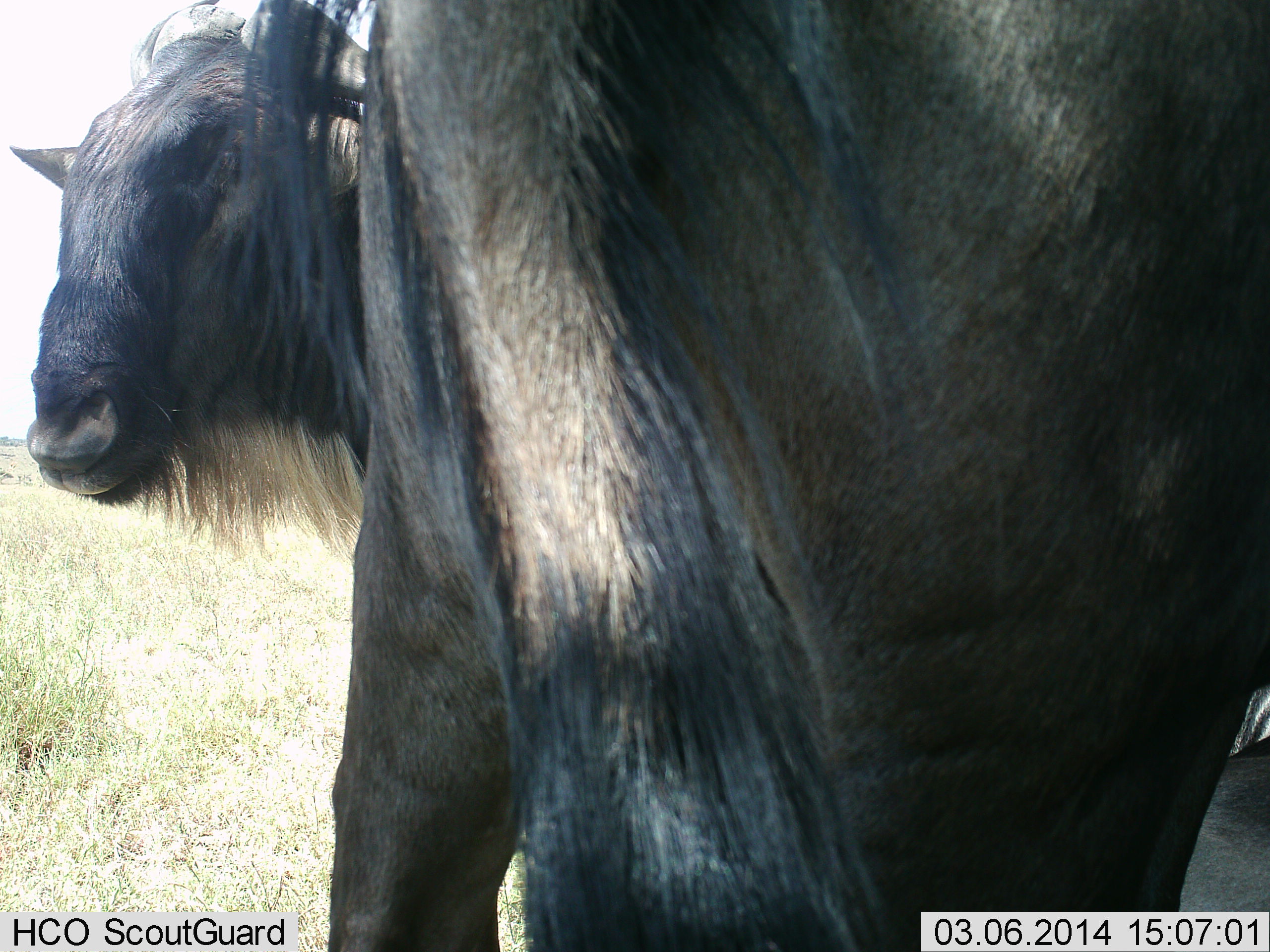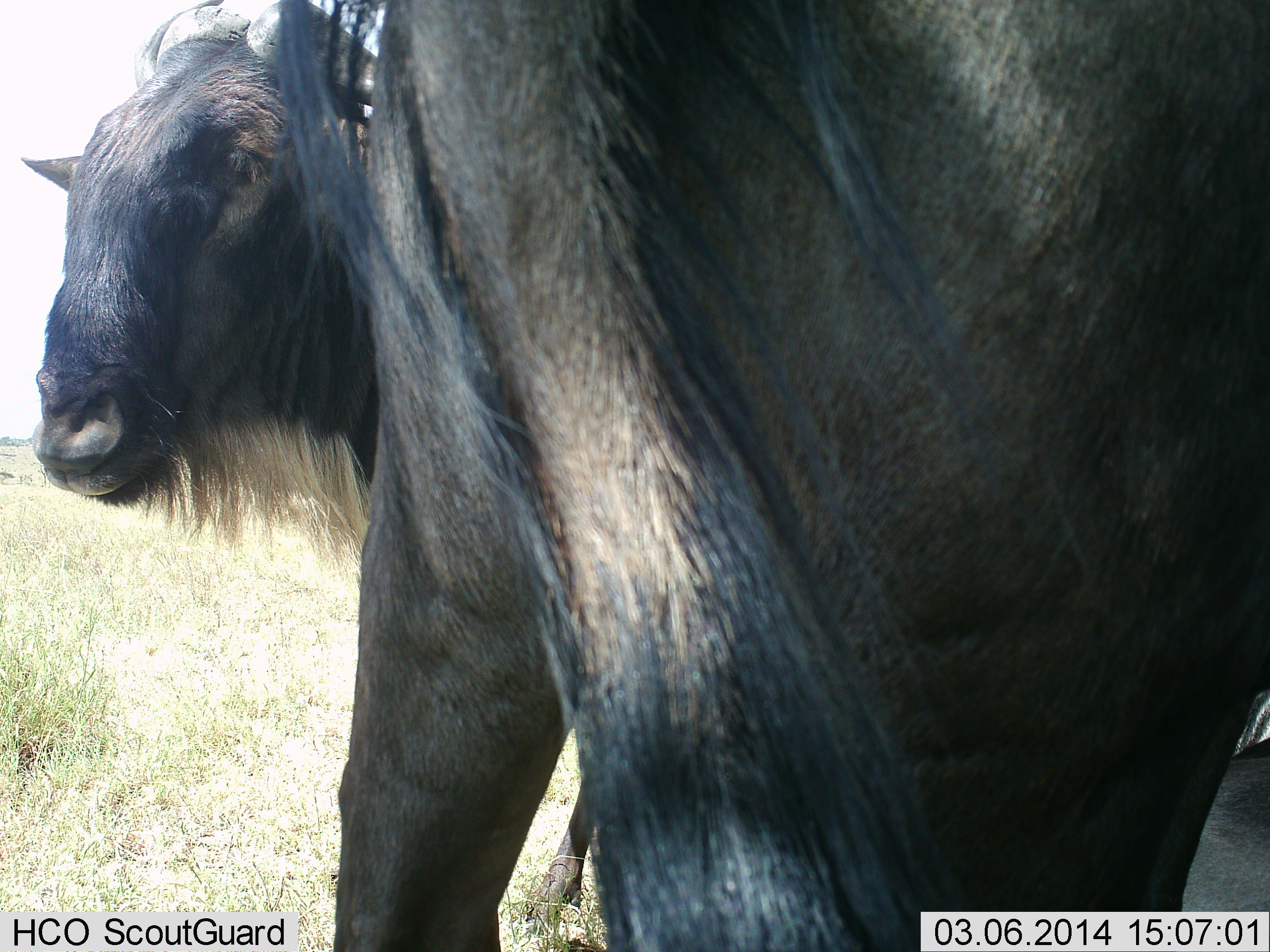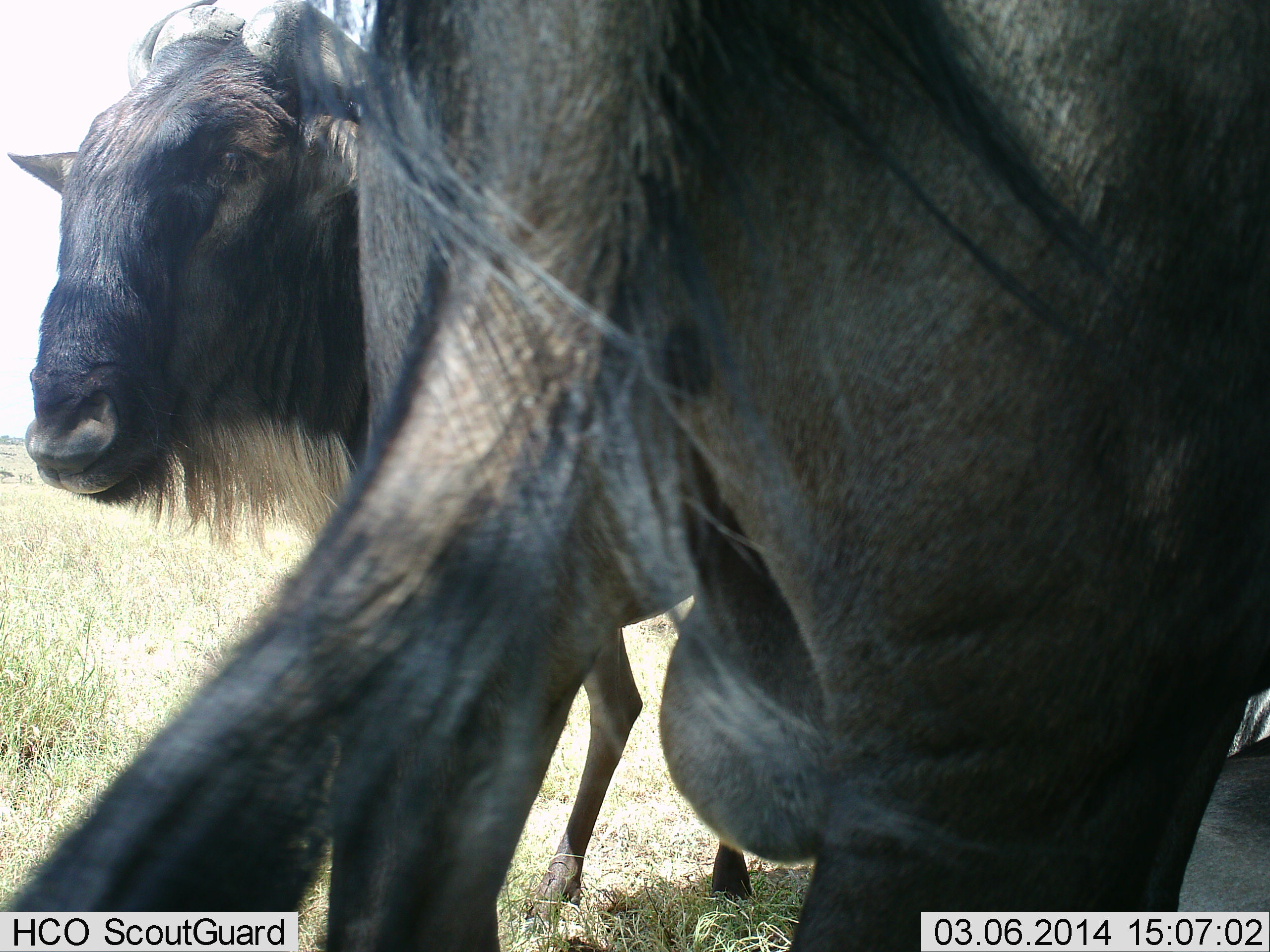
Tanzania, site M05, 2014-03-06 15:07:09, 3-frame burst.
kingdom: Animalia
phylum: Chordata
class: Mammalia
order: Artiodactyla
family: Bovidae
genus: Connochaetes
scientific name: Connochaetes taurinus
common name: blue wildebeest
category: wildebeest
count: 2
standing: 100%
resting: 0%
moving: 10%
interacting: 10%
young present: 0%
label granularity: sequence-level